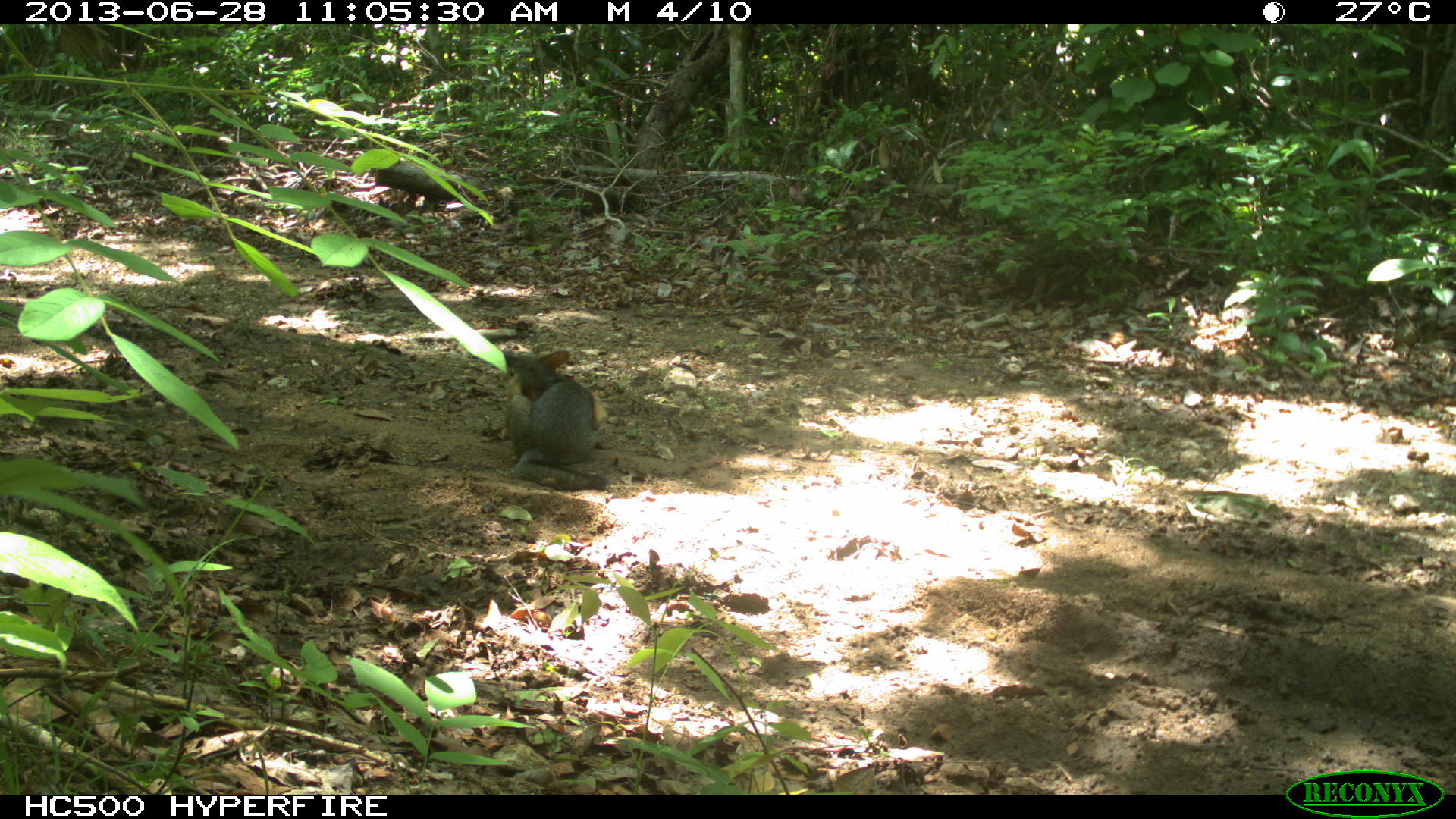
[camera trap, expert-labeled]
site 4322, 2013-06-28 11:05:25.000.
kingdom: Animalia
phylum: Chordata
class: Mammalia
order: Carnivora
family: Canidae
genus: Urocyon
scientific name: Urocyon cinereoargenteus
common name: gray fox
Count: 1.